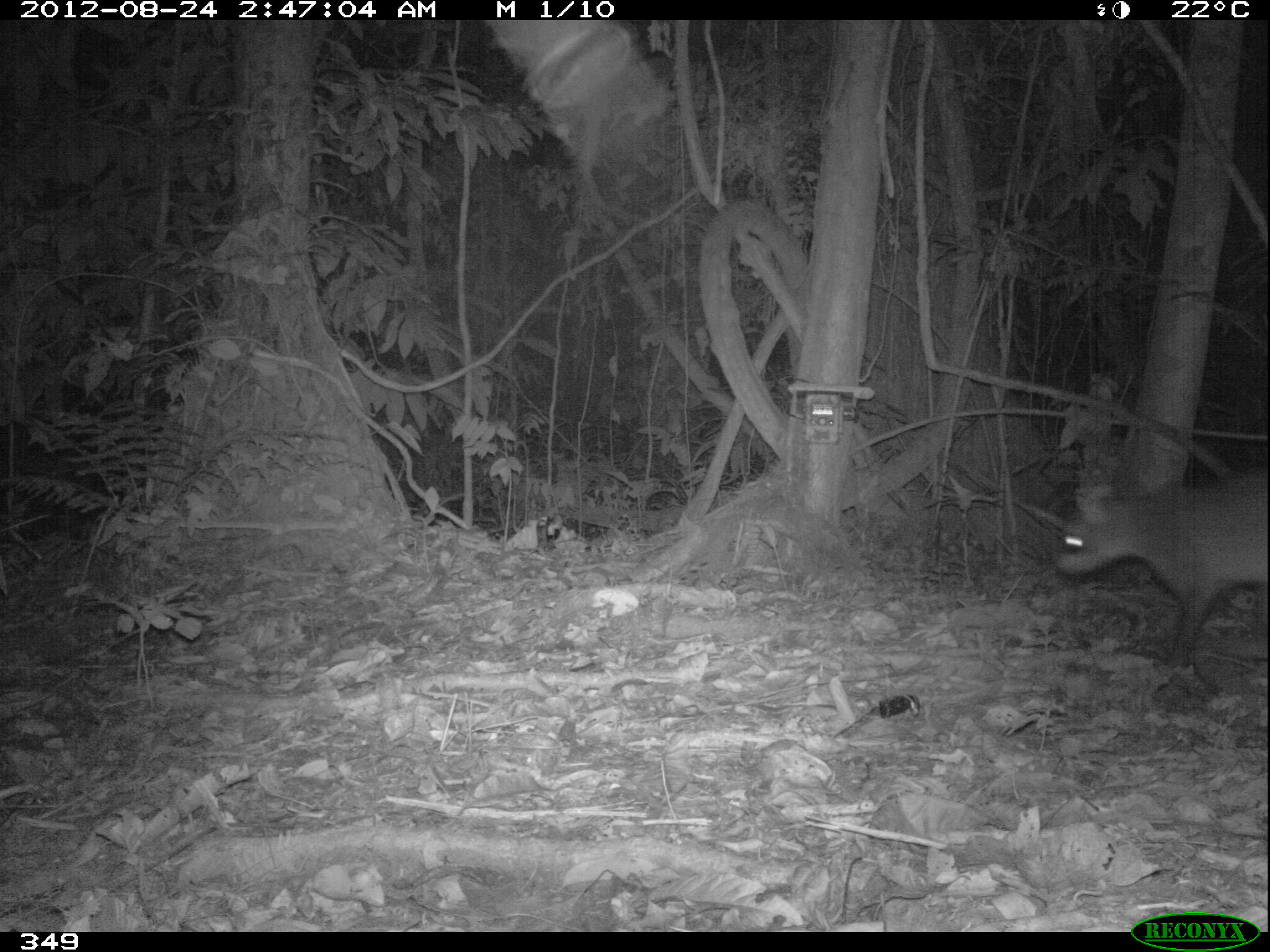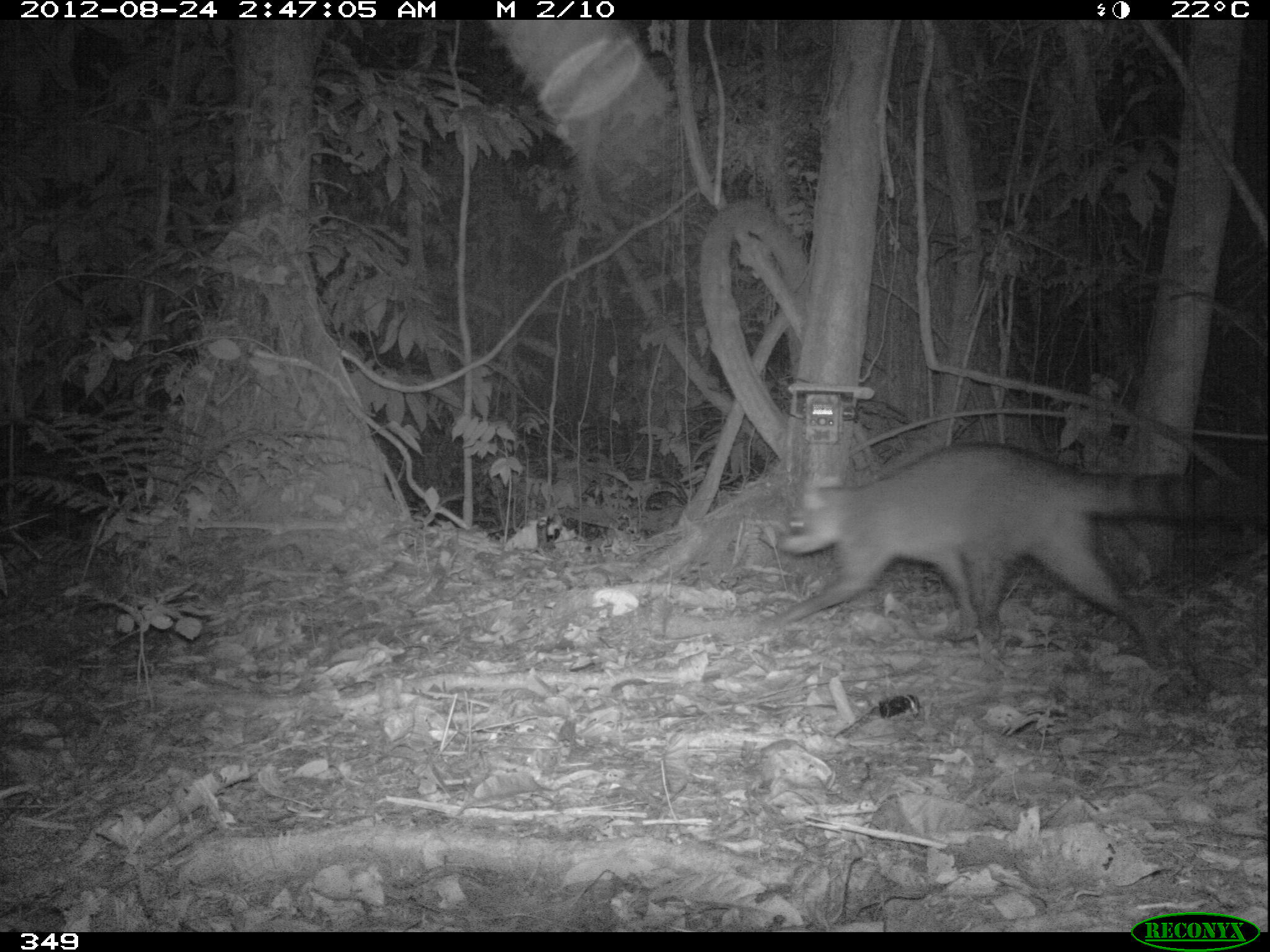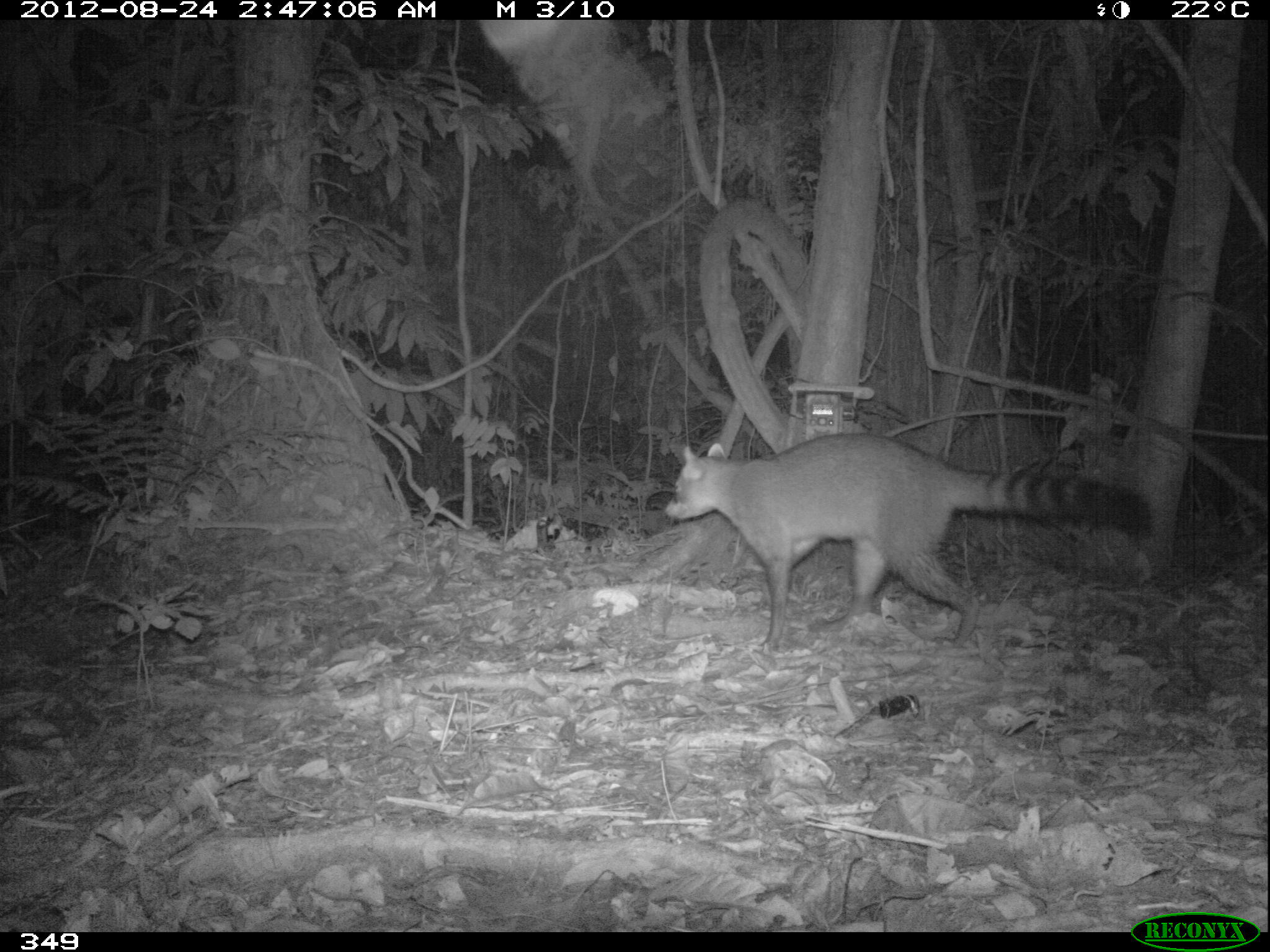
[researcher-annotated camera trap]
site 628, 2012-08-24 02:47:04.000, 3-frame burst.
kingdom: Animalia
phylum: Chordata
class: Mammalia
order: Carnivora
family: Procyonidae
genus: Procyon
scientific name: Procyon cancrivorus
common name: crab-eating raccoon